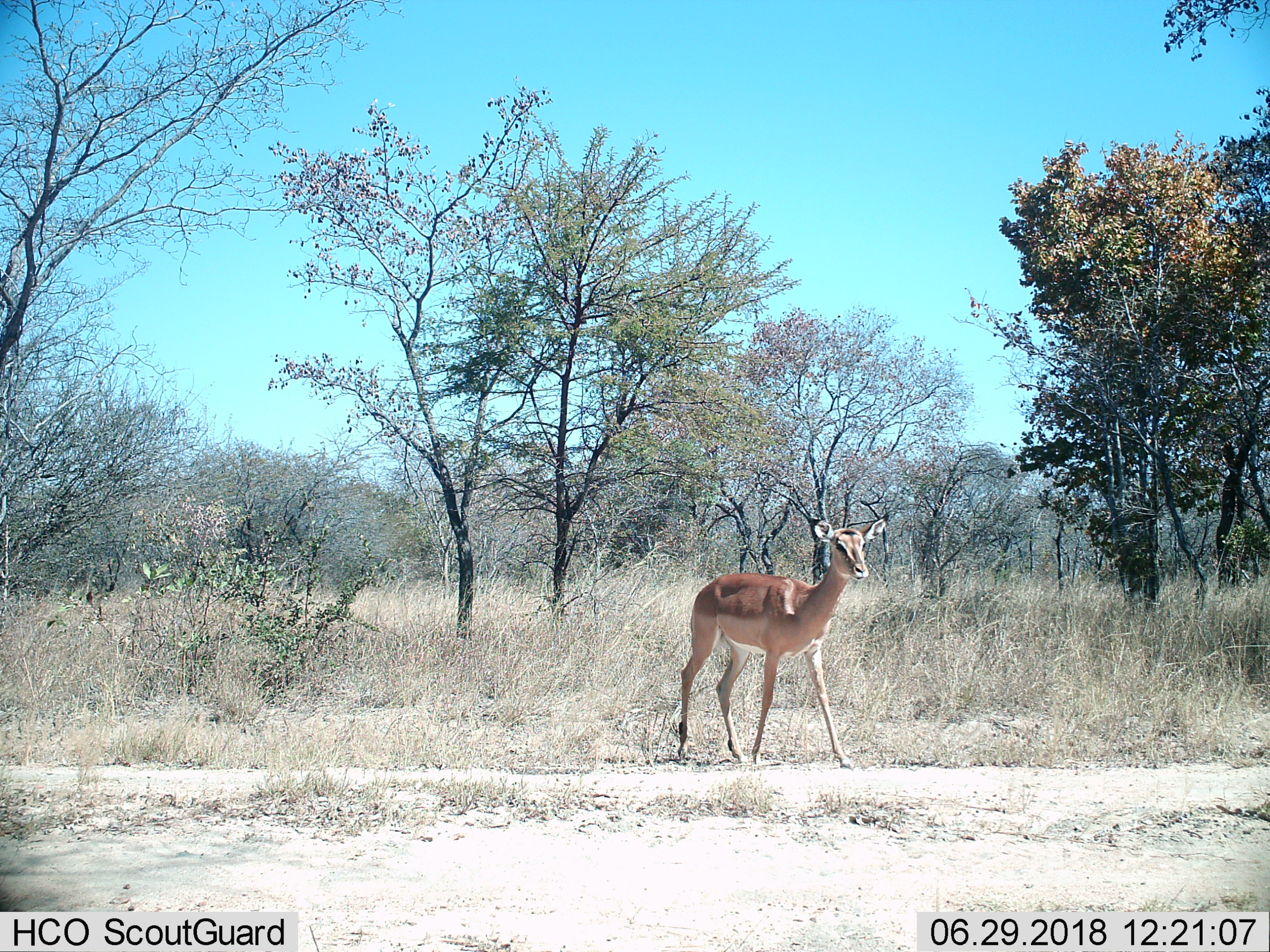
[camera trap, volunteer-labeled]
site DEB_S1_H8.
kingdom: Animalia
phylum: Chordata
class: Mammalia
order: Artiodactyla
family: Bovidae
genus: Aepyceros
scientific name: Aepyceros melampus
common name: impala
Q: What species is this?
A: Impala (Aepyceros melampus).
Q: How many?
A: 1.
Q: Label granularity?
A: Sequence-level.